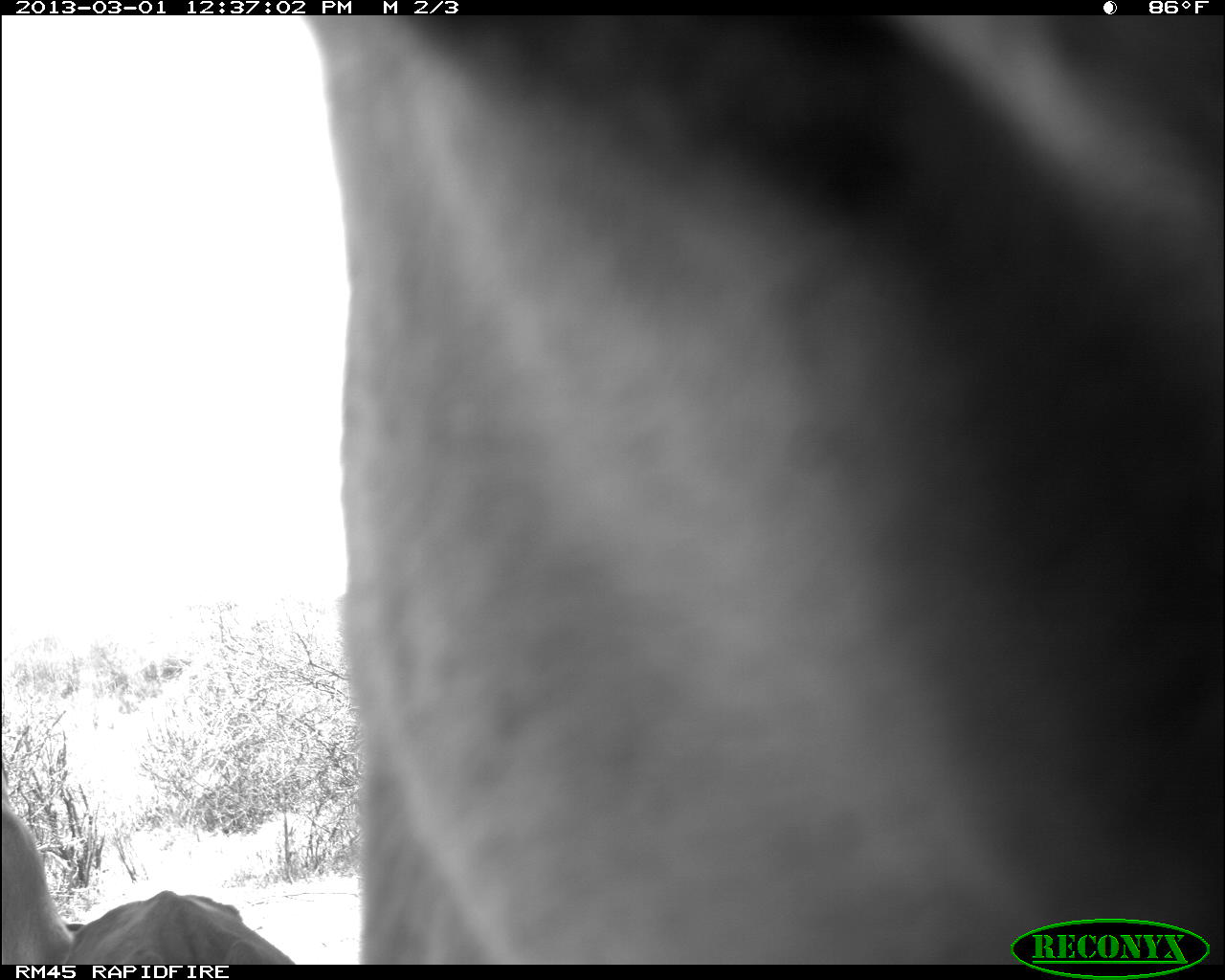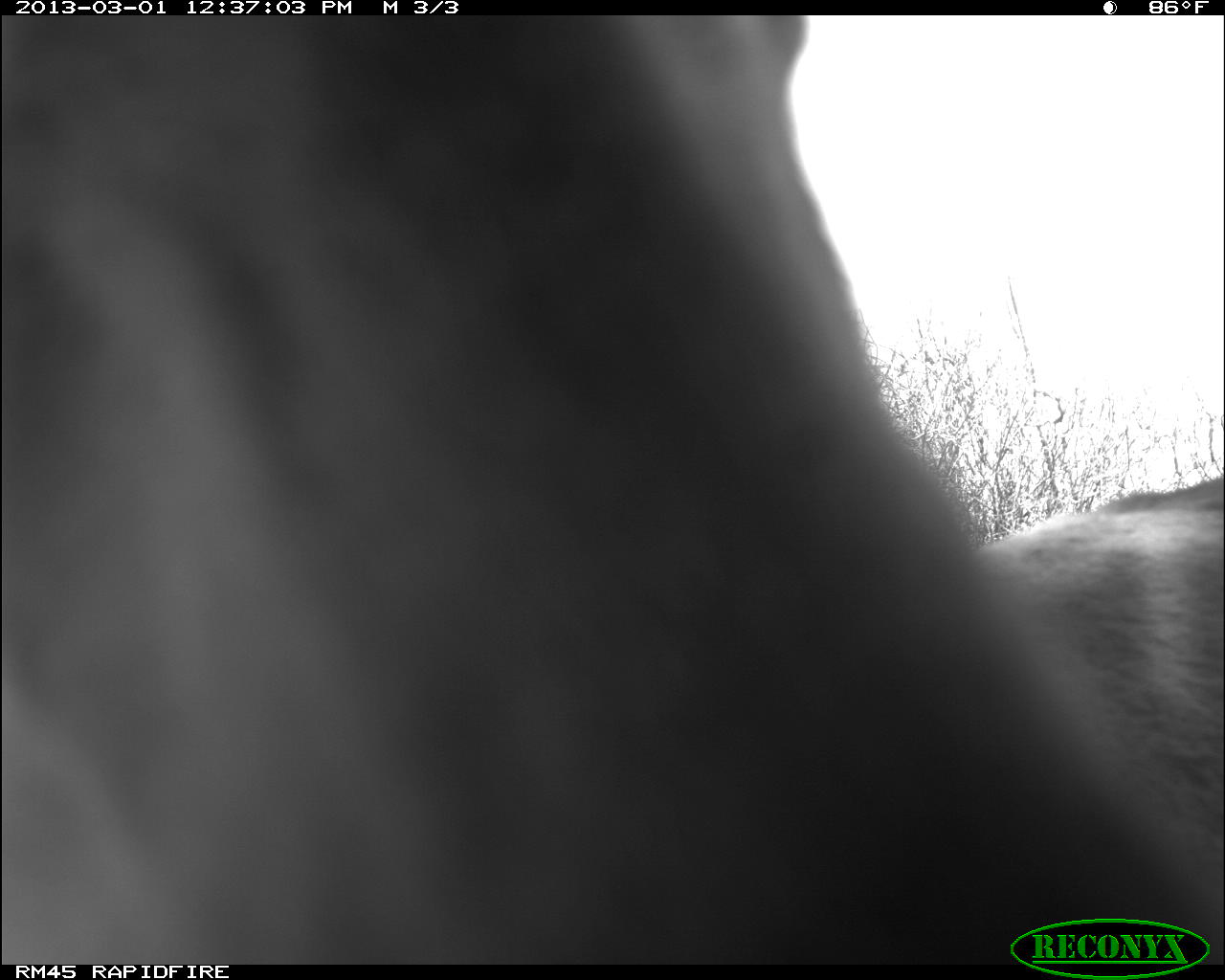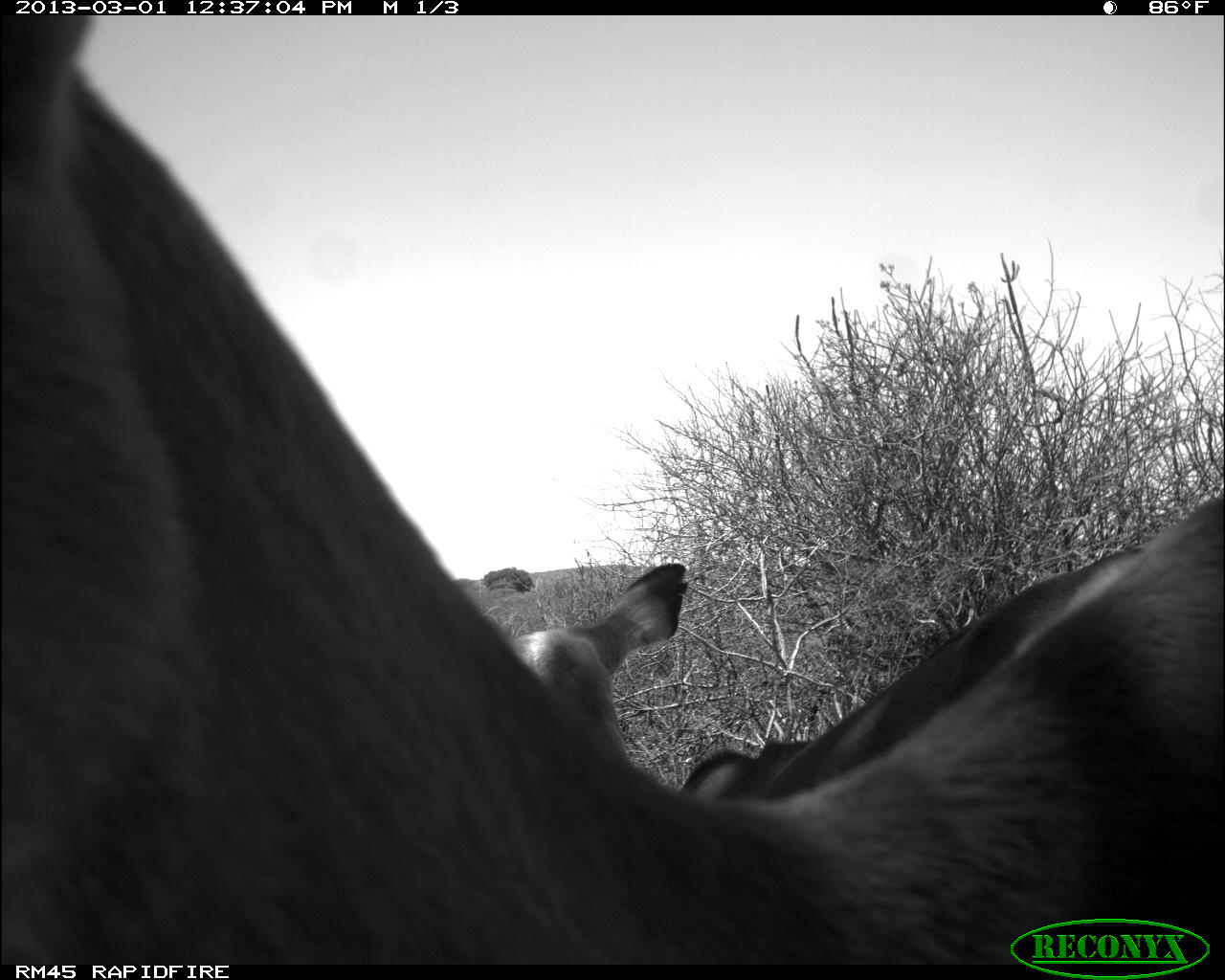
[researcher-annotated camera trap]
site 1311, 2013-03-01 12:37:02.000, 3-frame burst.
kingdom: Animalia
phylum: Chordata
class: Mammalia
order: Artiodactyla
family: Bovidae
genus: Aepyceros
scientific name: Aepyceros melampus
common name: impala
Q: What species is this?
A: Aepyceros melampus (impala).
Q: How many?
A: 3.